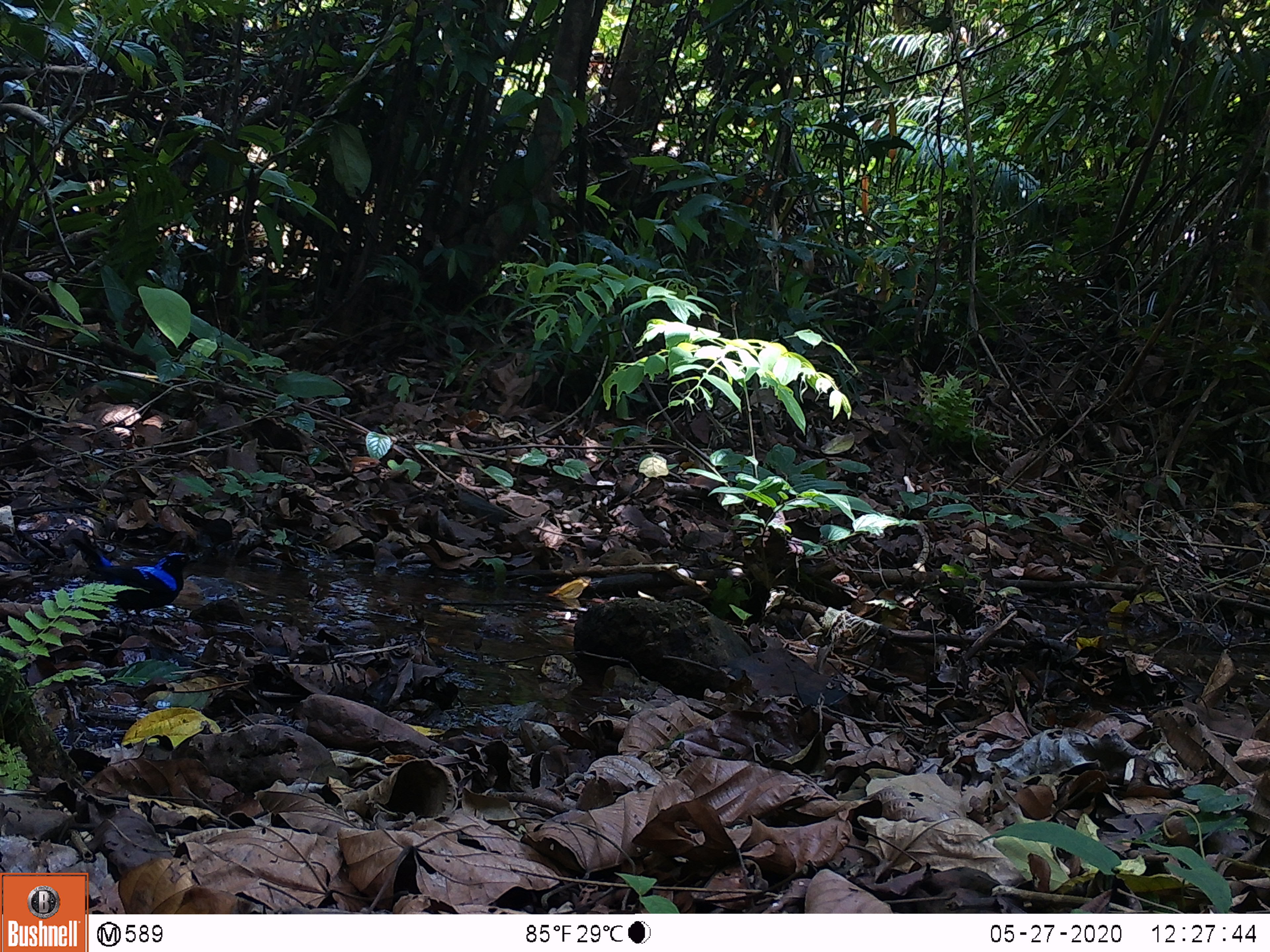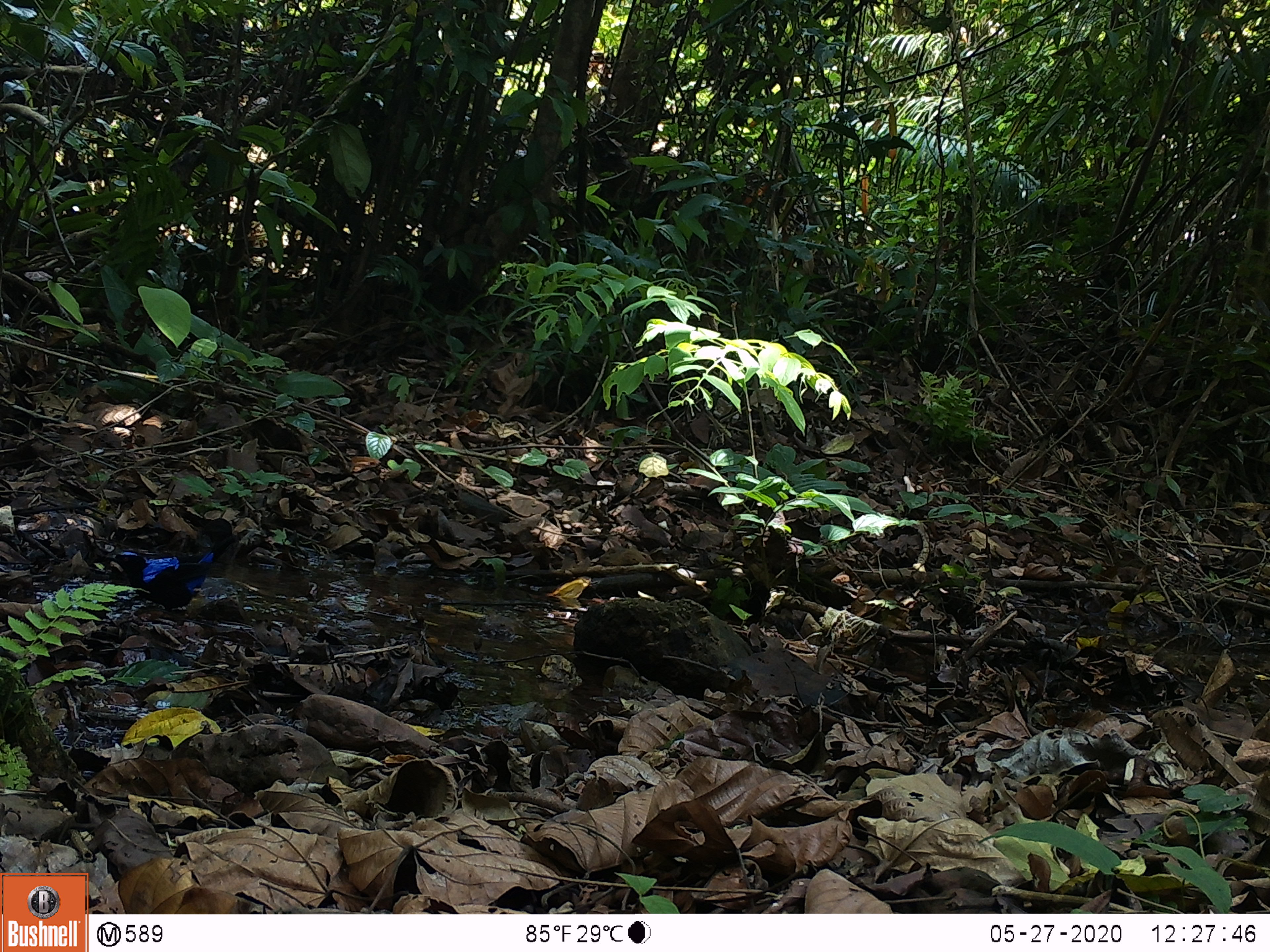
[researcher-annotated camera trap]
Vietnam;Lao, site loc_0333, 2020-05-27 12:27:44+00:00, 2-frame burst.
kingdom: Animalia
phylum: Chordata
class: Aves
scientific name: Aves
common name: bird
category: unidentified bird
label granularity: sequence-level